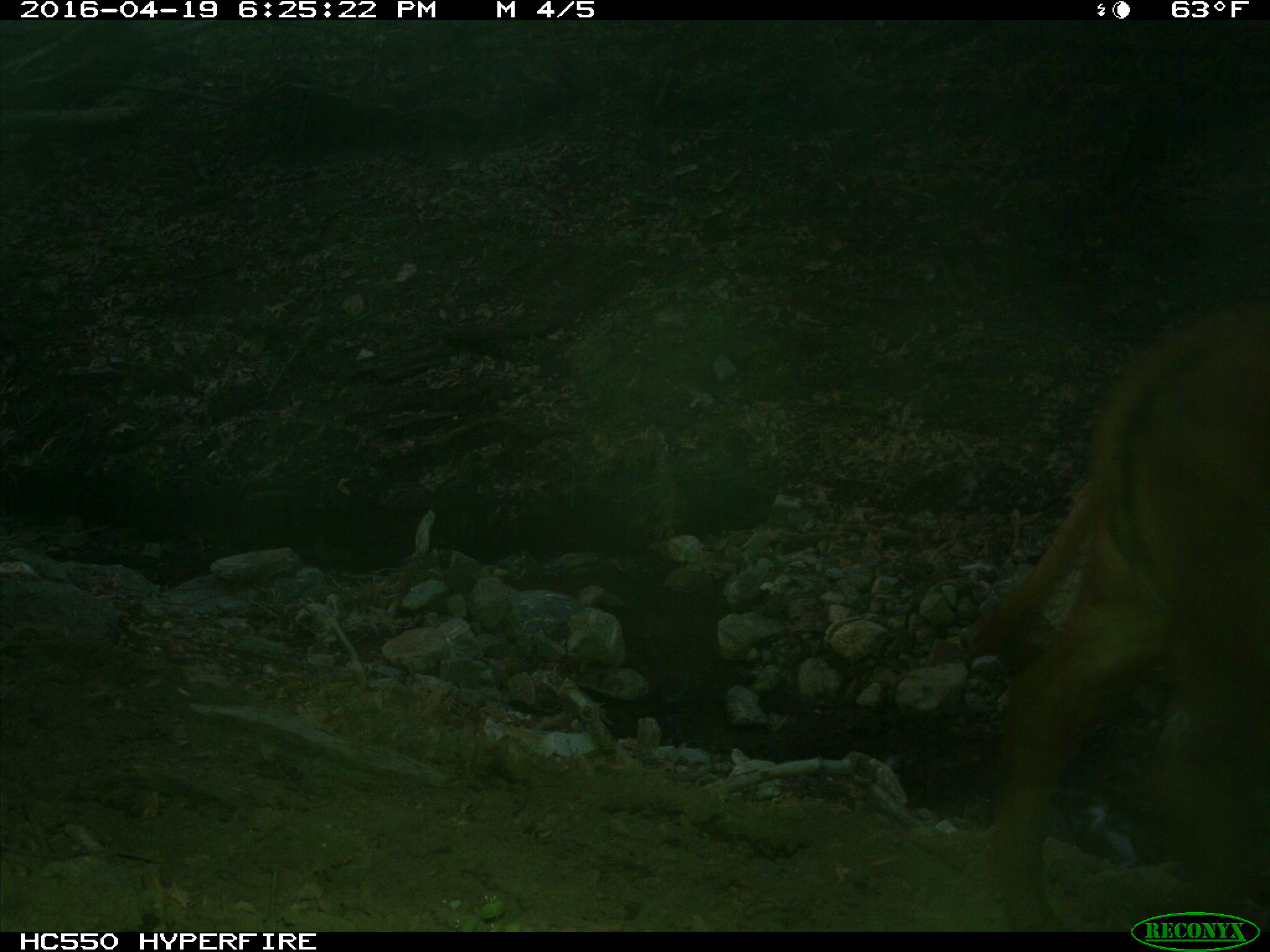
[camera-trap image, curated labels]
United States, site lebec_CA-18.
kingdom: Animalia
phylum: Chordata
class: Mammalia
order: Artiodactyla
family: Bovidae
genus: Bos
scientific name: Bos taurus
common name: domestic cow